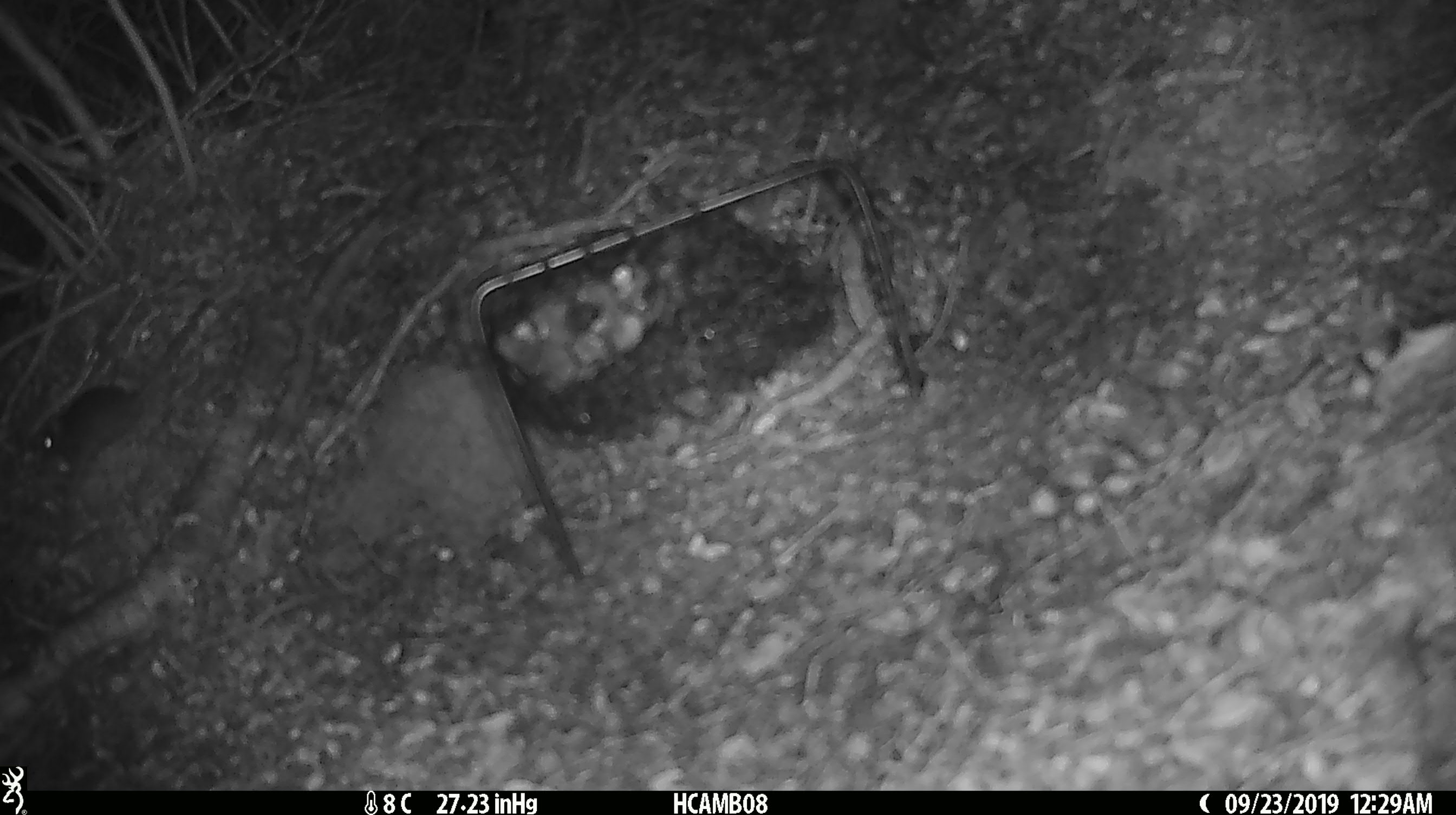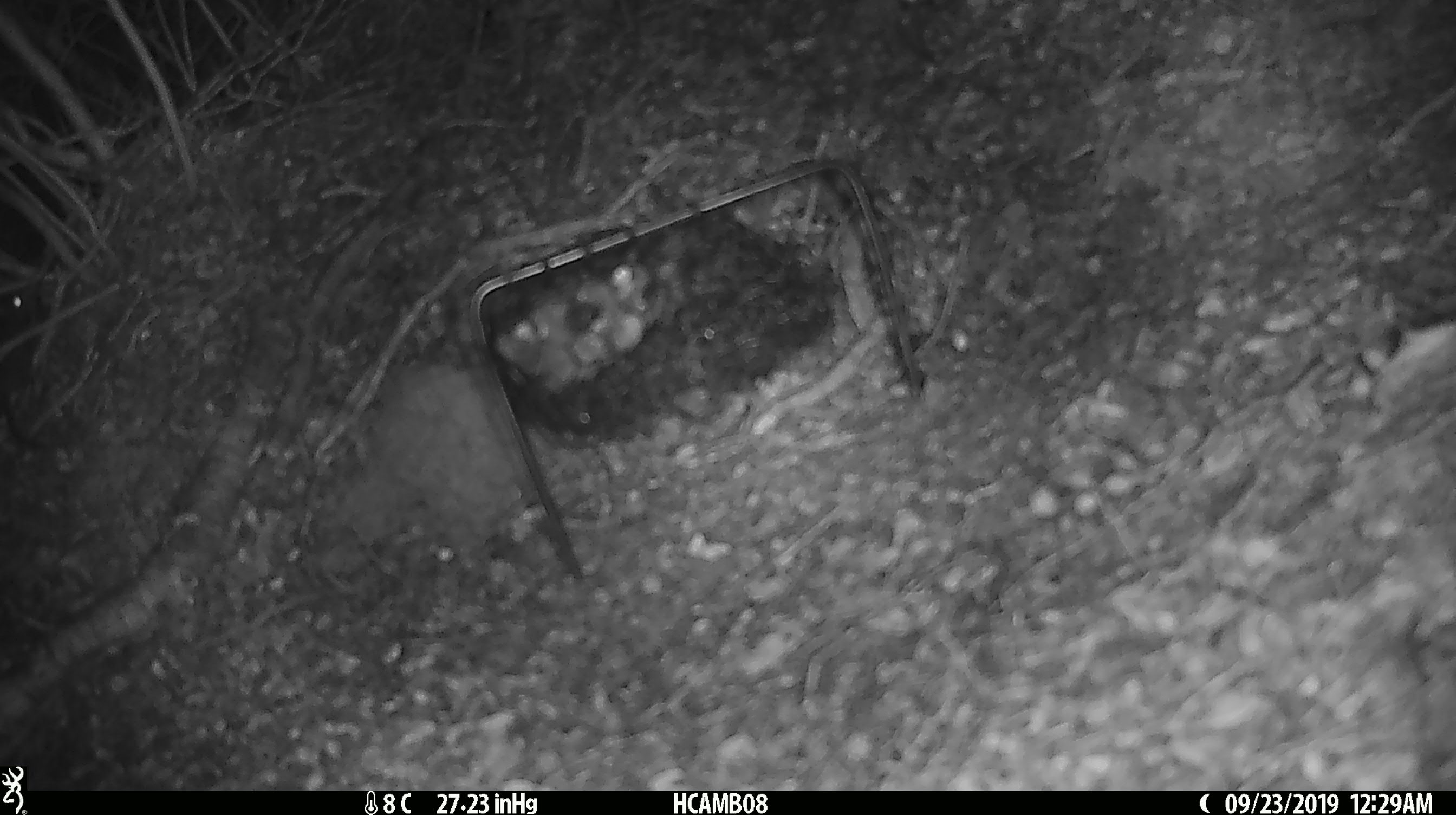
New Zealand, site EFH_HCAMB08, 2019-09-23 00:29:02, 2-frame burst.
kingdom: Animalia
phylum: Chordata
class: Mammalia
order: Rodentia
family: Muridae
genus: Mus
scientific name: Mus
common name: mouse